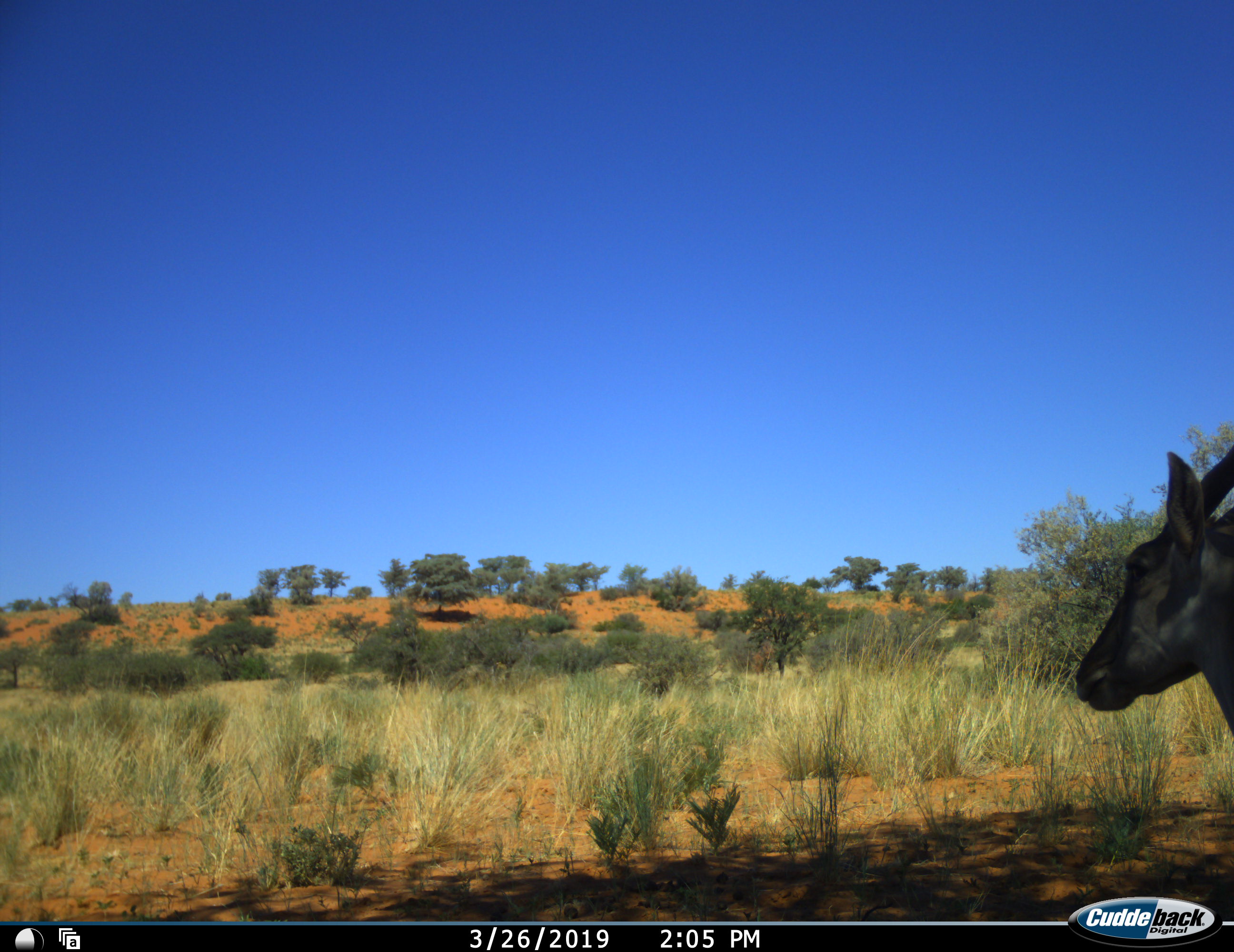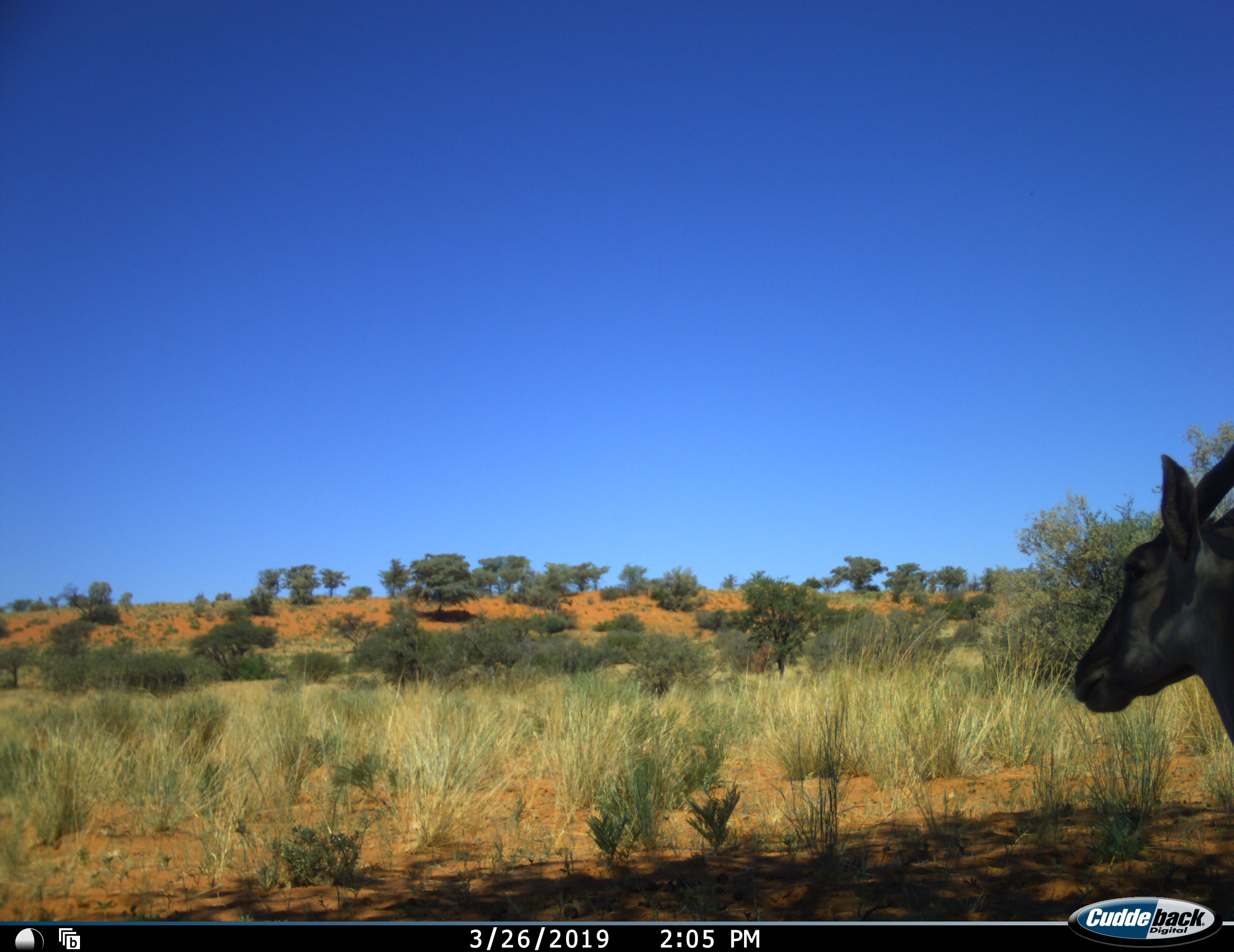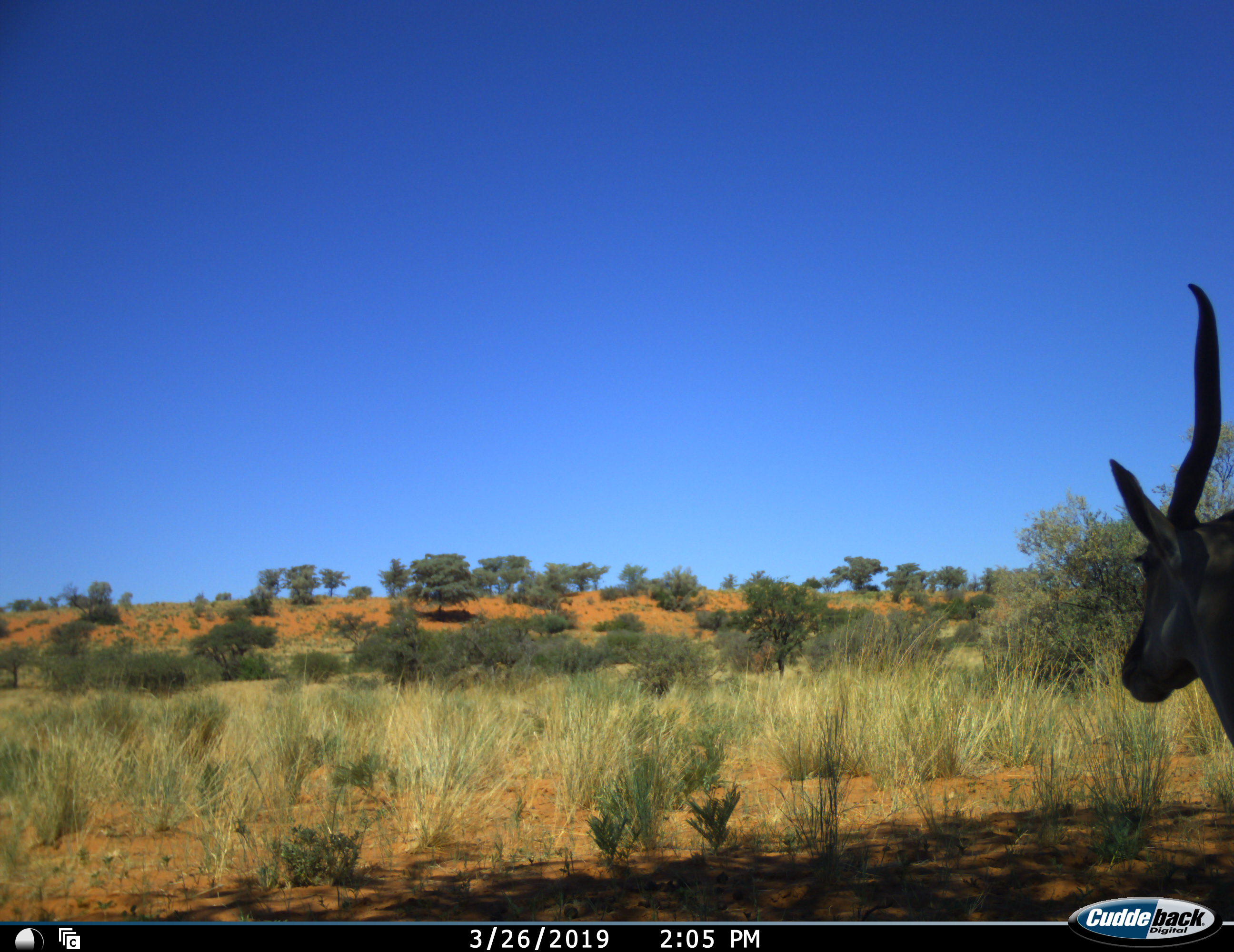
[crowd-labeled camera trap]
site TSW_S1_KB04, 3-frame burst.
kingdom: Animalia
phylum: Chordata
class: Mammalia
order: Artiodactyla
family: Bovidae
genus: Tragelaphus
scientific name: Tragelaphus oryx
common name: eland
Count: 1.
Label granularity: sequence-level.